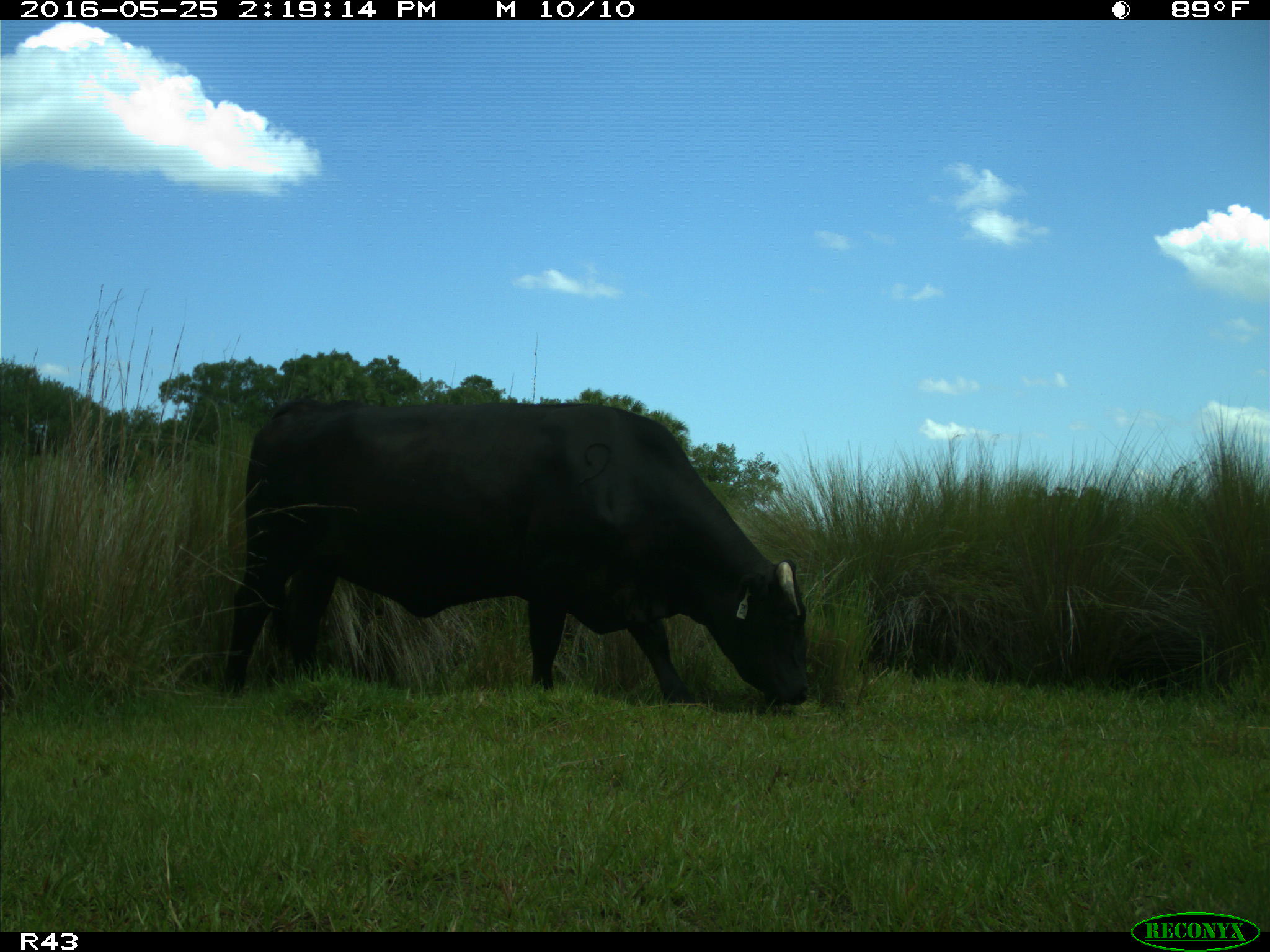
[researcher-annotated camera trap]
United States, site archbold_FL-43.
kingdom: Animalia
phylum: Chordata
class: Mammalia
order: Artiodactyla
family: Bovidae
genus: Bos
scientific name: Bos taurus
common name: domestic cow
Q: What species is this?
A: Bos taurus (domestic cow).